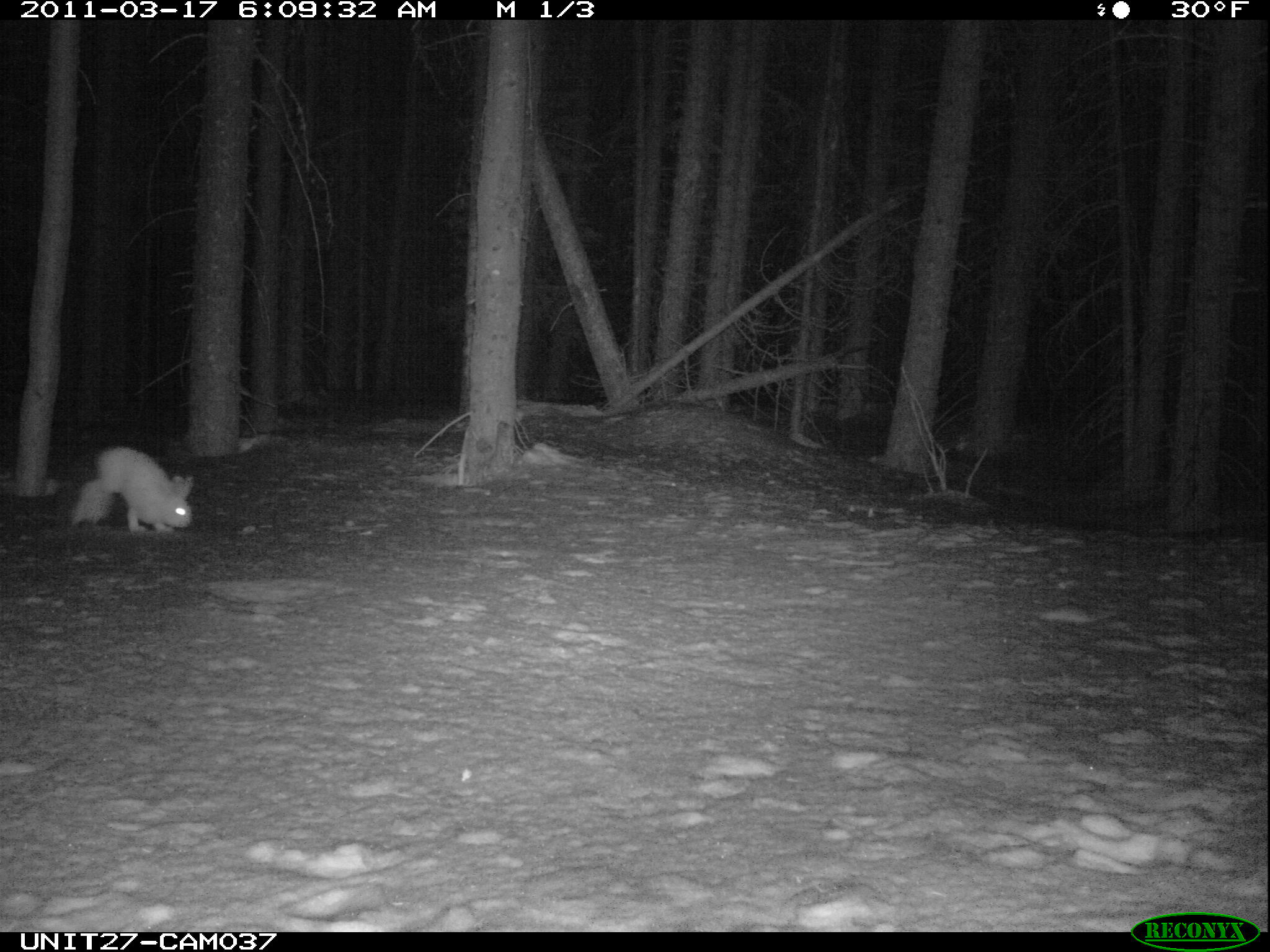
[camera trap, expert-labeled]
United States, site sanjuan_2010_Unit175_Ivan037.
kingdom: Animalia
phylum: Chordata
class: Mammalia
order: Lagomorpha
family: Leporidae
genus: Lepus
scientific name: Lepus americanus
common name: snowshoe hare